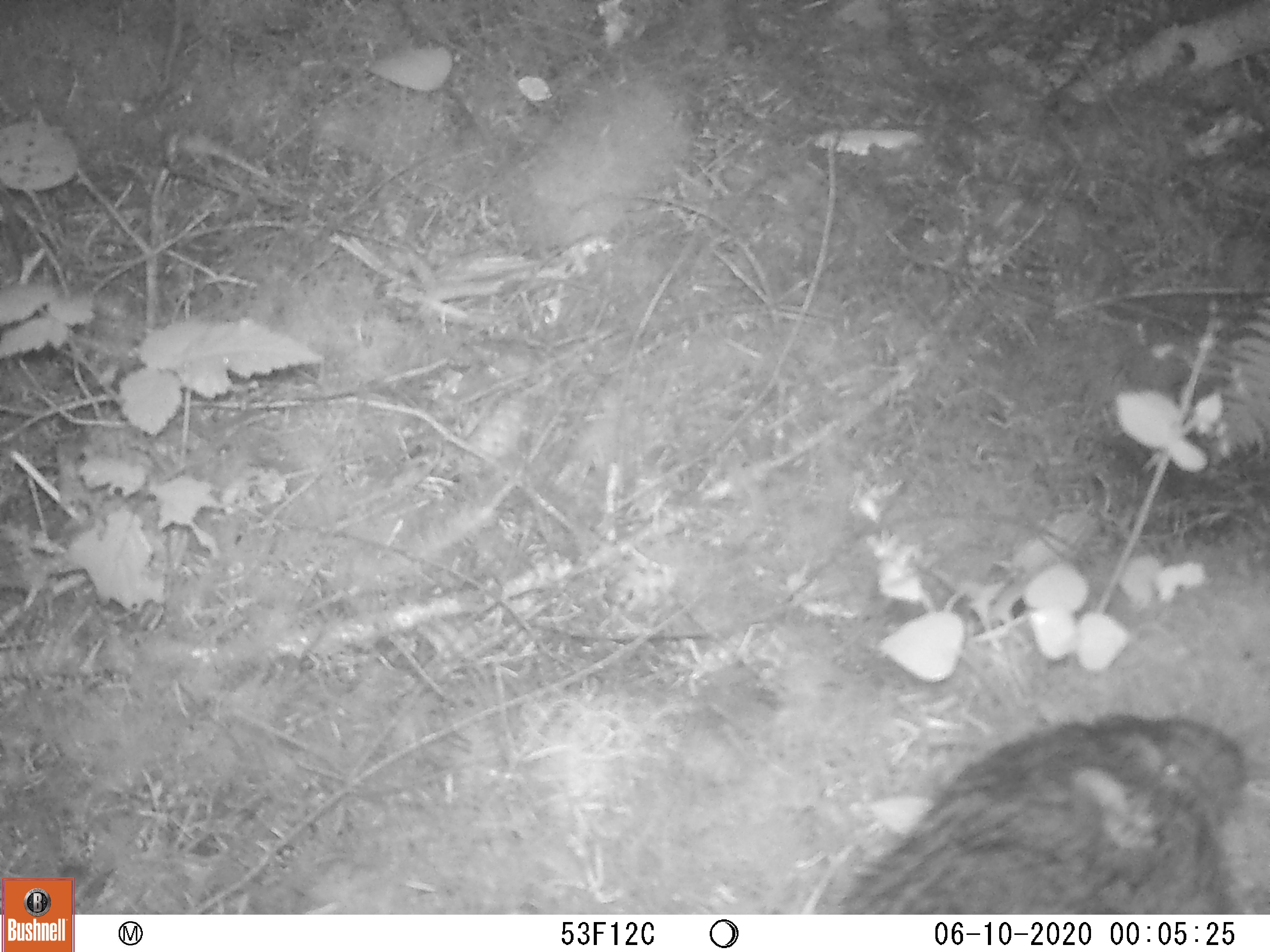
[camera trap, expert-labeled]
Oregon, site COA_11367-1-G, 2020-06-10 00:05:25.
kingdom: Animalia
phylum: Chordata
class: Mammalia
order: Rodentia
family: Aplodontiidae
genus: Aplodontia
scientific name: Aplodontia rufa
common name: mountain beaver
Mountain beaver (Aplodontia rufa).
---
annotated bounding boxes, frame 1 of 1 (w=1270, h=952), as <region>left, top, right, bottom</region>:
mountain beaver: <region>841, 699, 1251, 906</region>